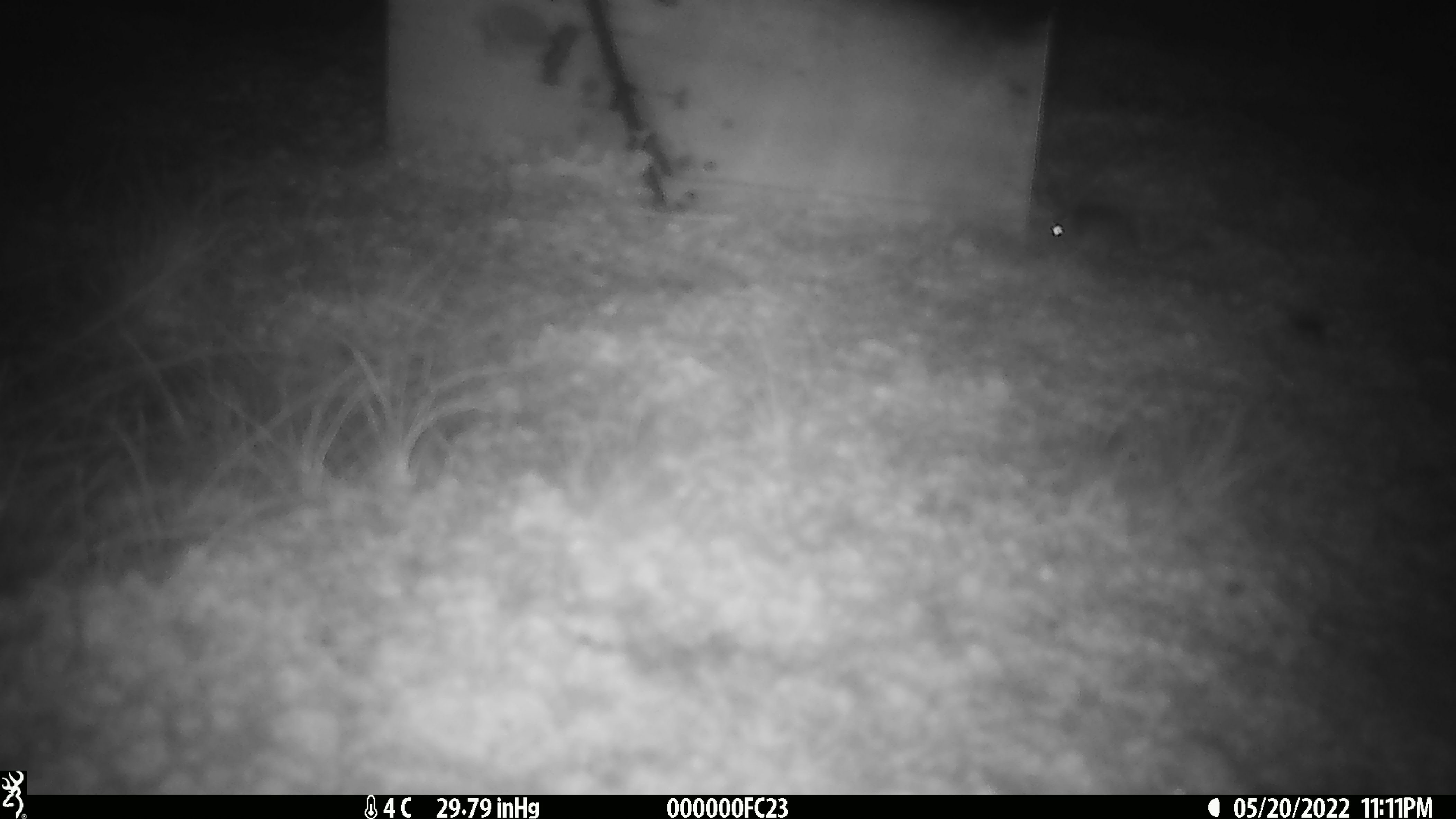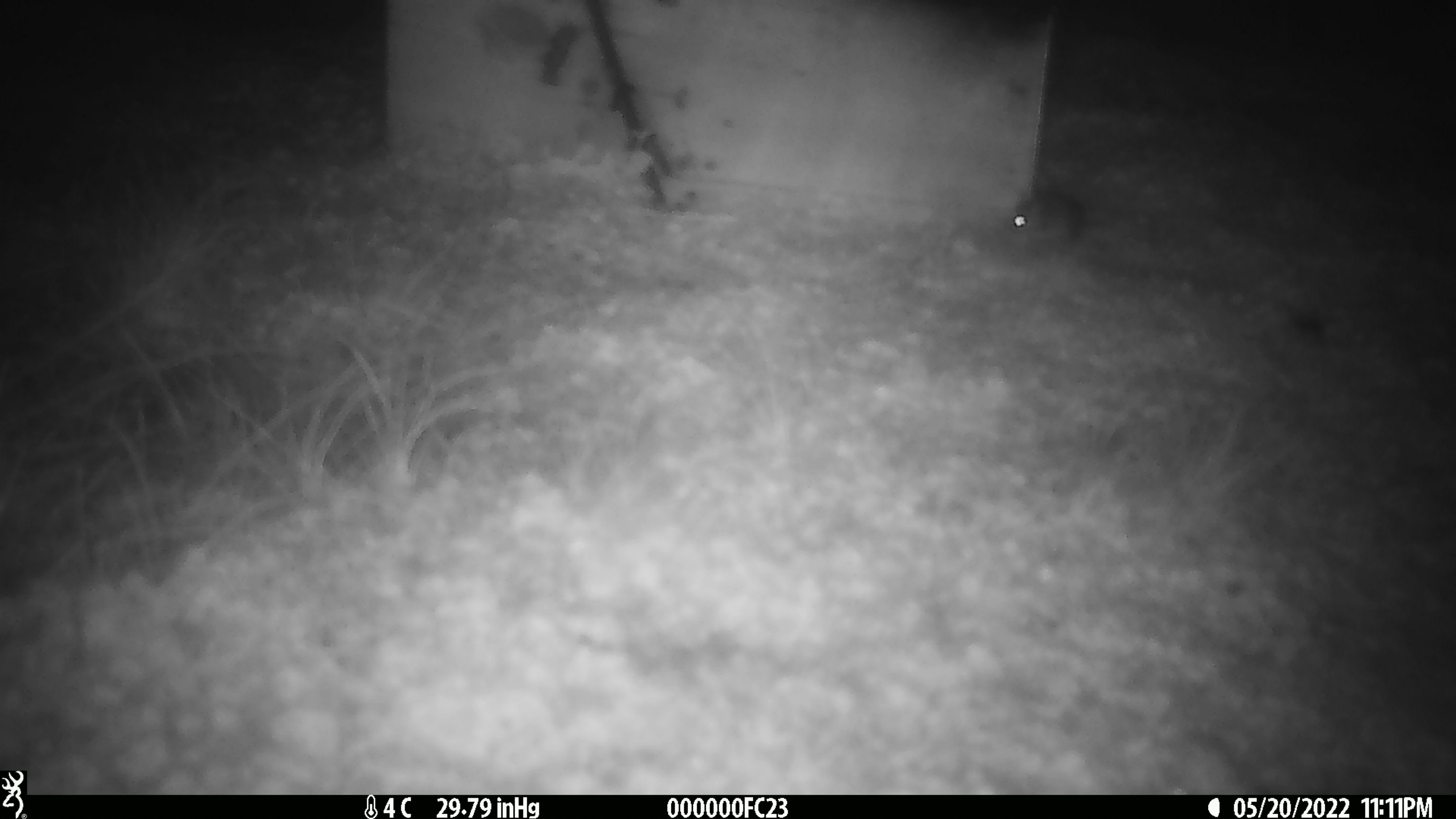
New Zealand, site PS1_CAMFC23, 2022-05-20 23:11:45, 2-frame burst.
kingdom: Animalia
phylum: Chordata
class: Mammalia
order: Rodentia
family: Muridae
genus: Mus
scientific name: Mus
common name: mouse